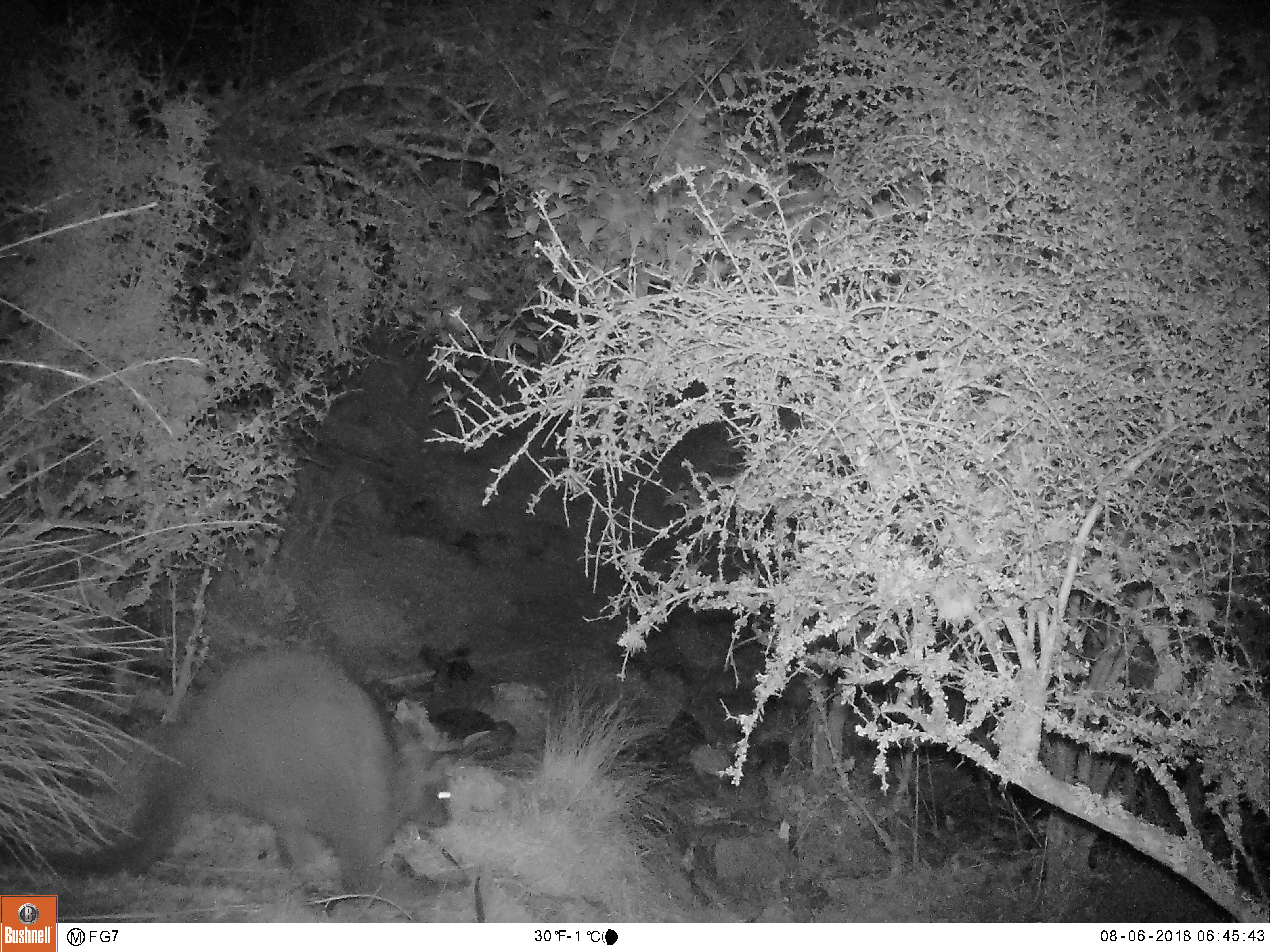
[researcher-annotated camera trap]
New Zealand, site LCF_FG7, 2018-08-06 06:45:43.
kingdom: Animalia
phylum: Chordata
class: Mammalia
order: Diprotodontia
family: Macropodidae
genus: Notamacropus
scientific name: Notamacropus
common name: wallaby